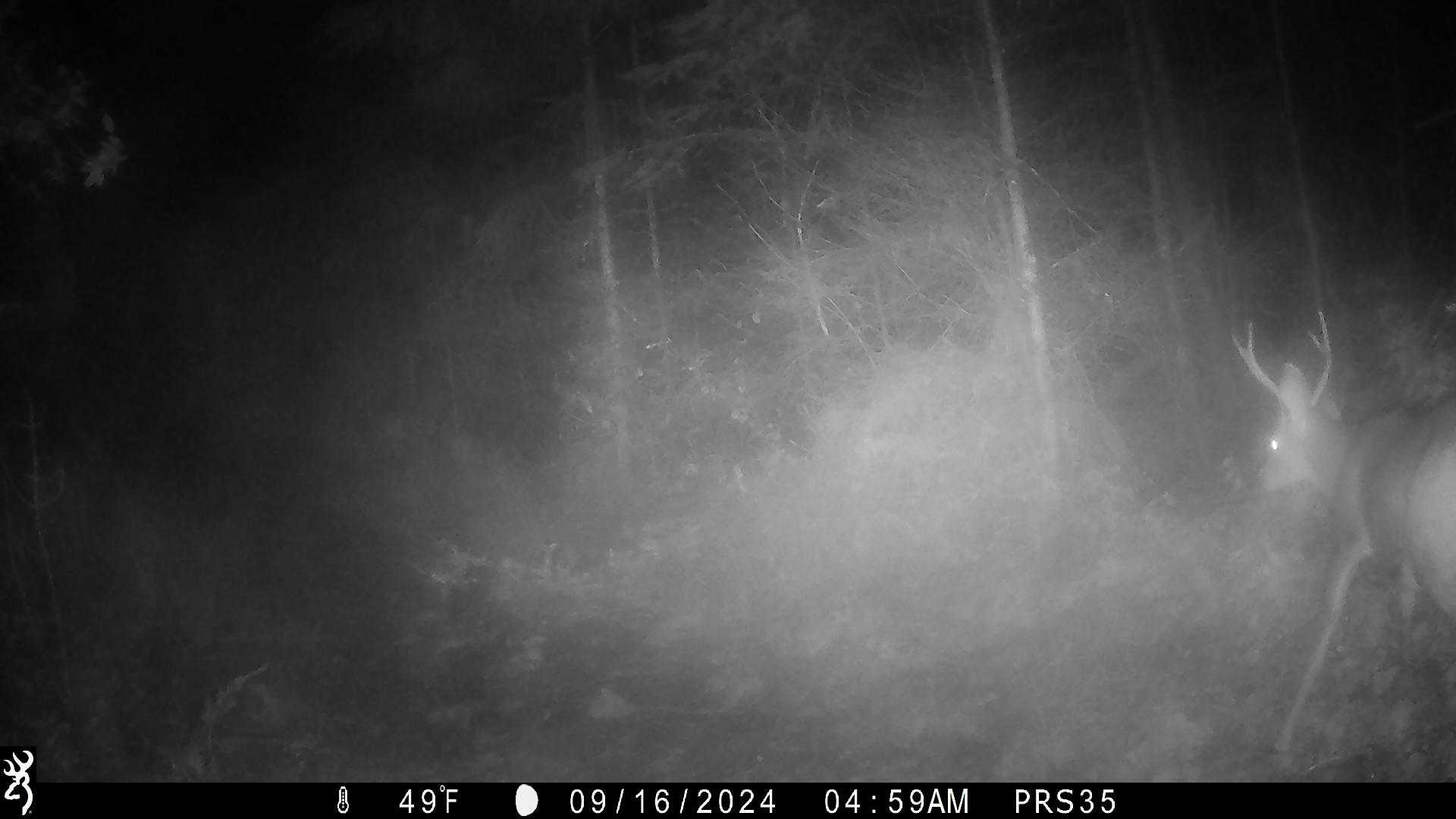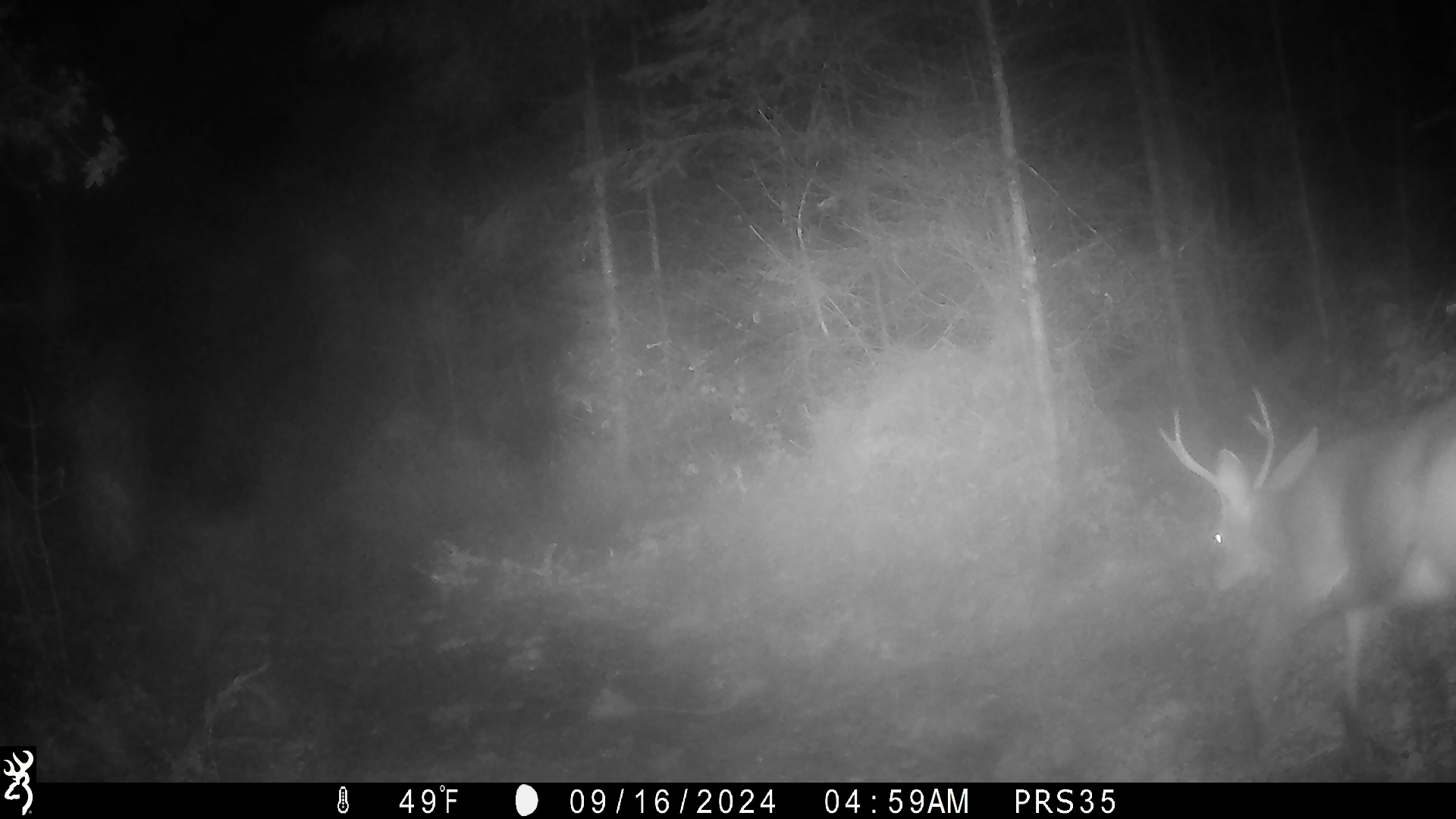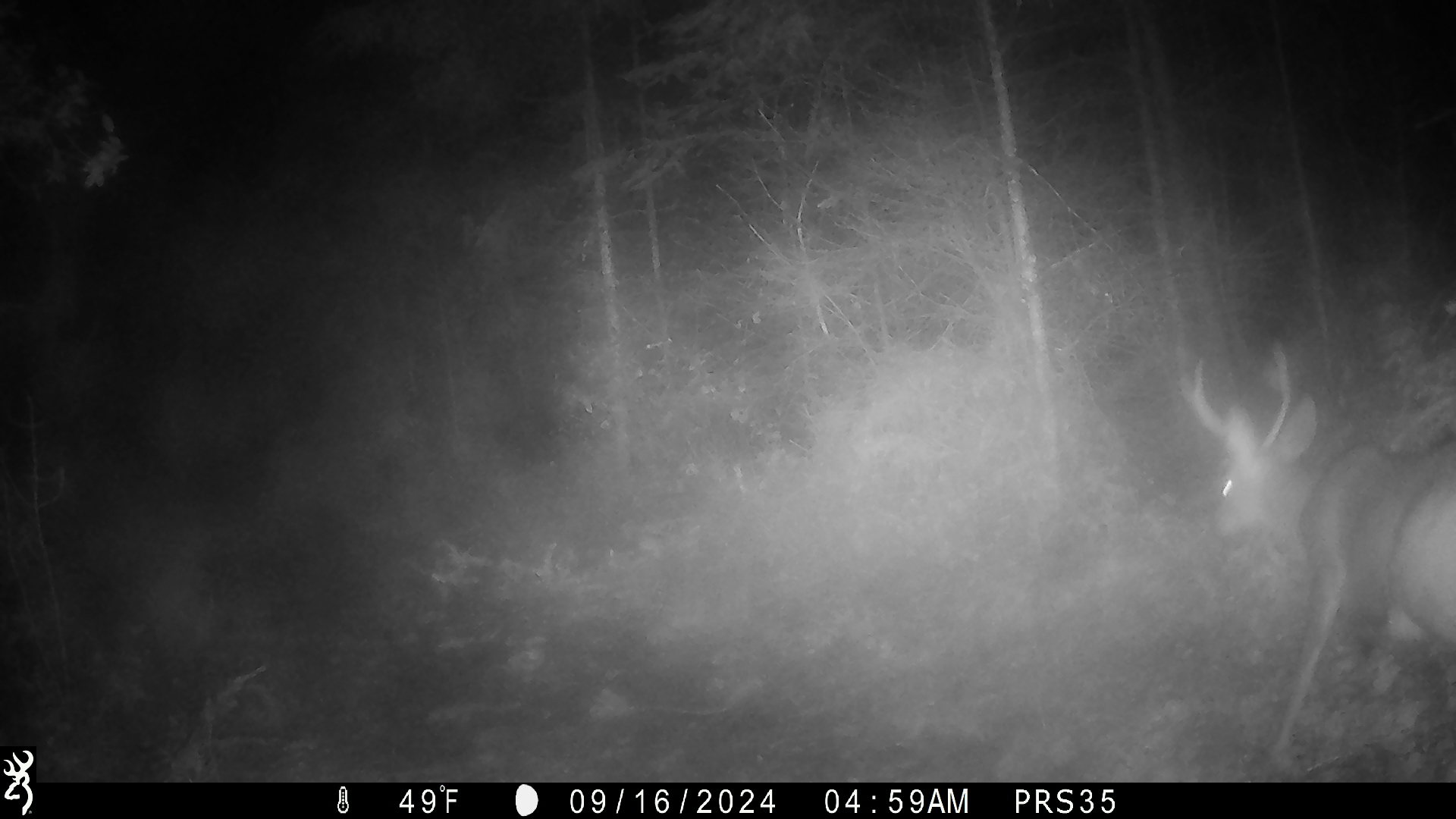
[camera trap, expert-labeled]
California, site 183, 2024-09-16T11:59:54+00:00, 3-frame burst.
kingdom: Animalia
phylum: Chordata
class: Mammalia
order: Artiodactyla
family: Cervidae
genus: Odocoileus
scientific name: Odocoileus hemionus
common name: mule deer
Mule deer (Odocoileus hemionus).